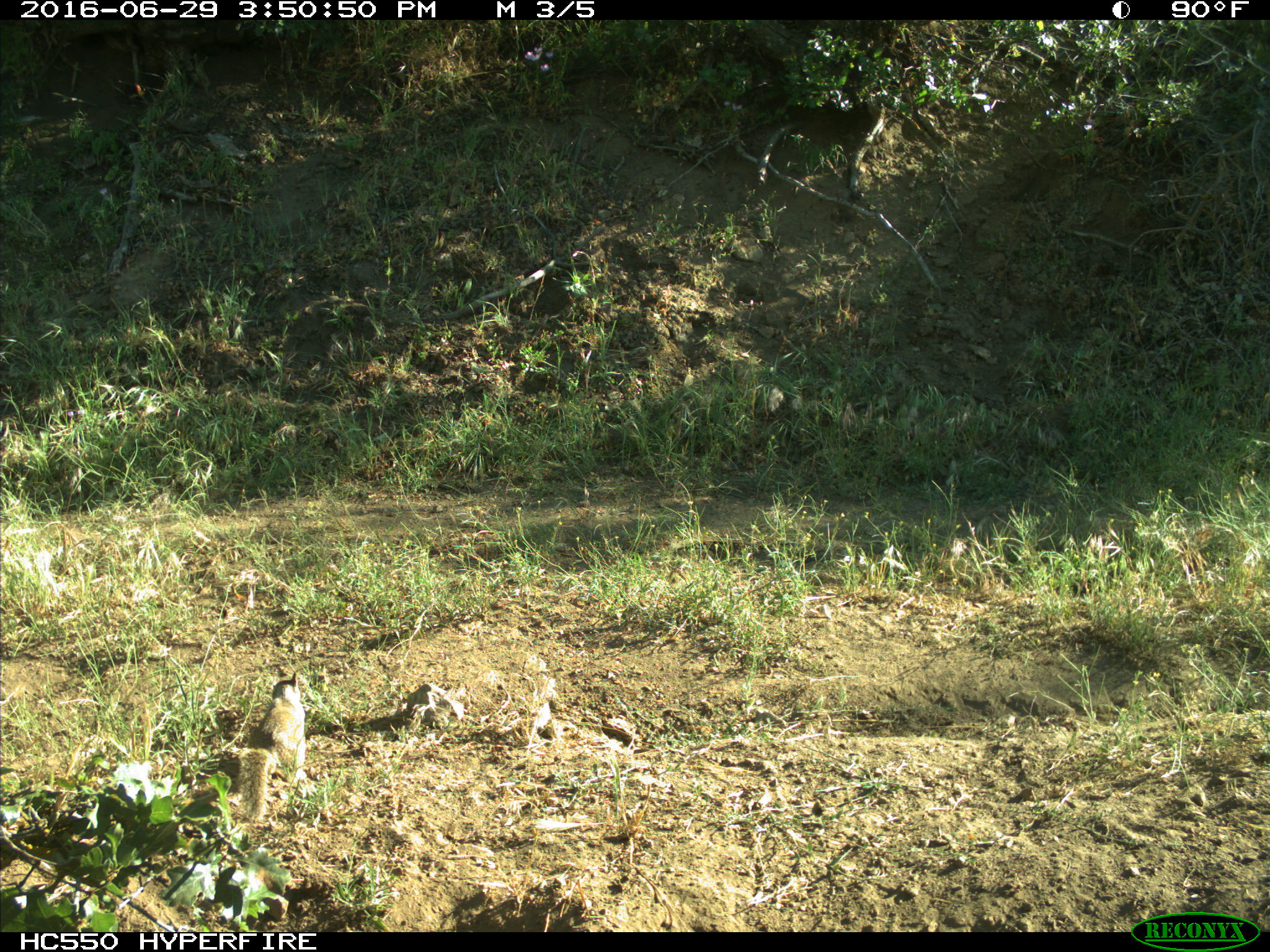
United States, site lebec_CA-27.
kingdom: Animalia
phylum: Chordata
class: Mammalia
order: Rodentia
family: Sciuridae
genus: Otospermophilus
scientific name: Otospermophilus beecheyi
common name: california ground squirrel